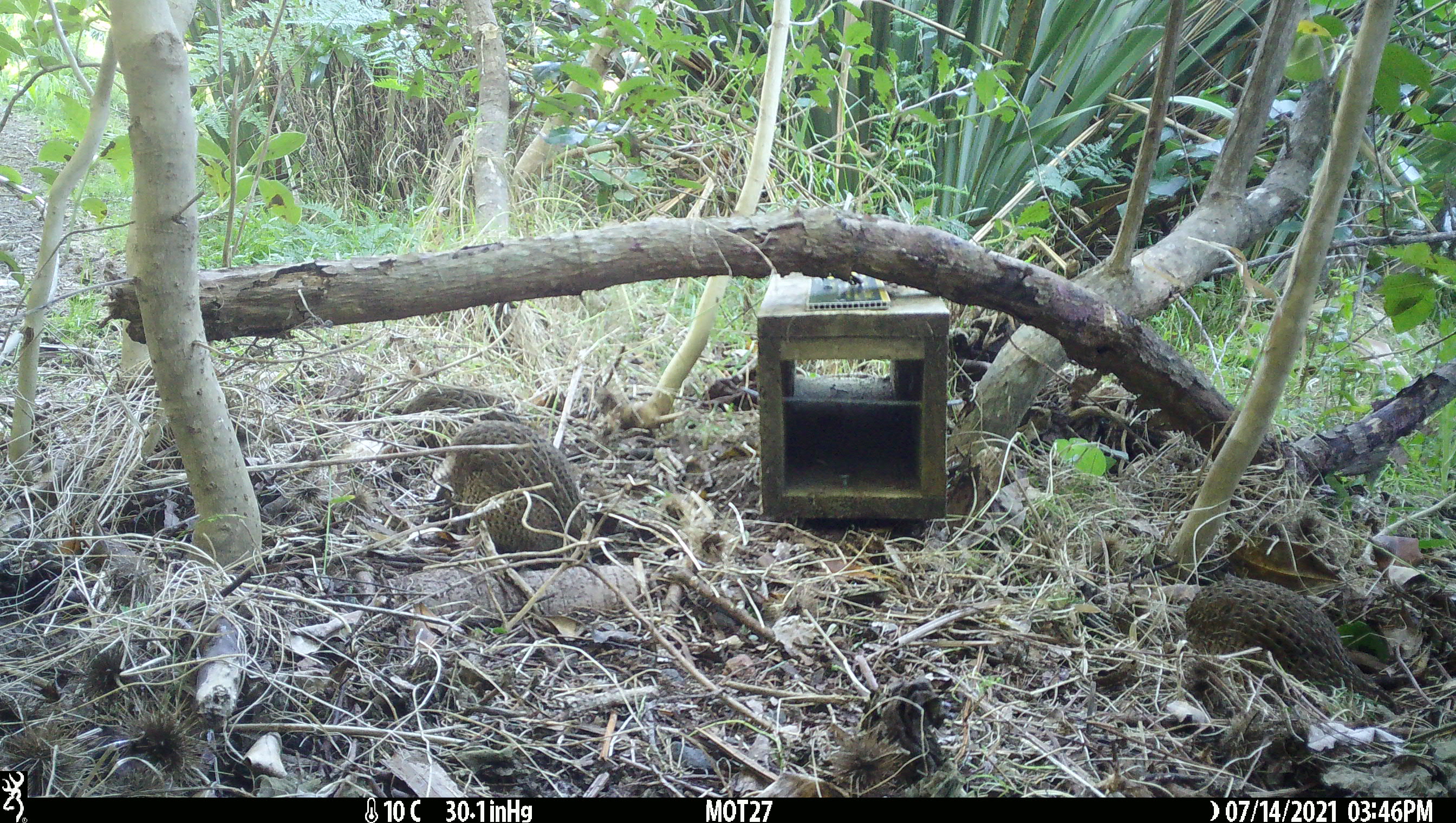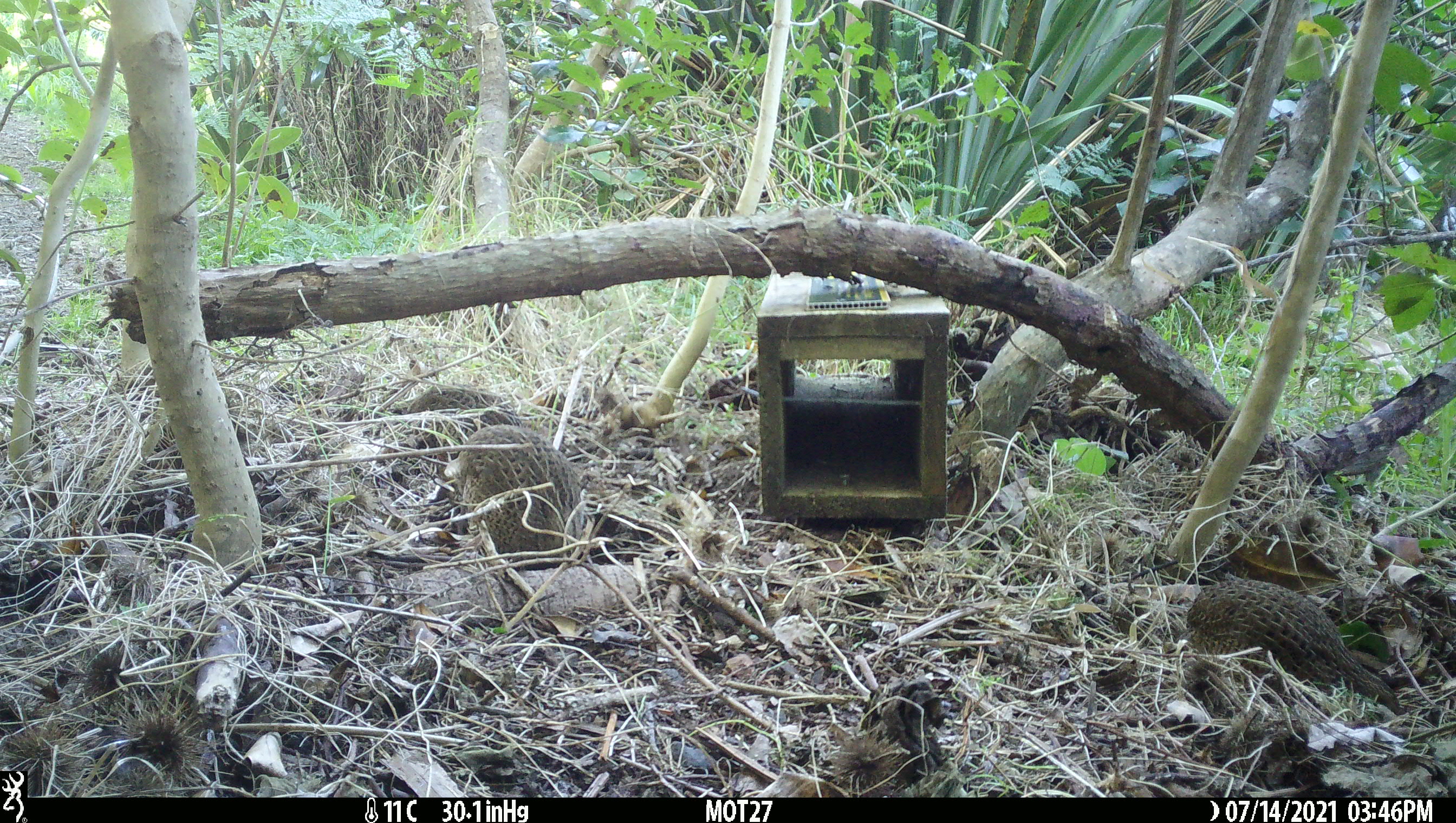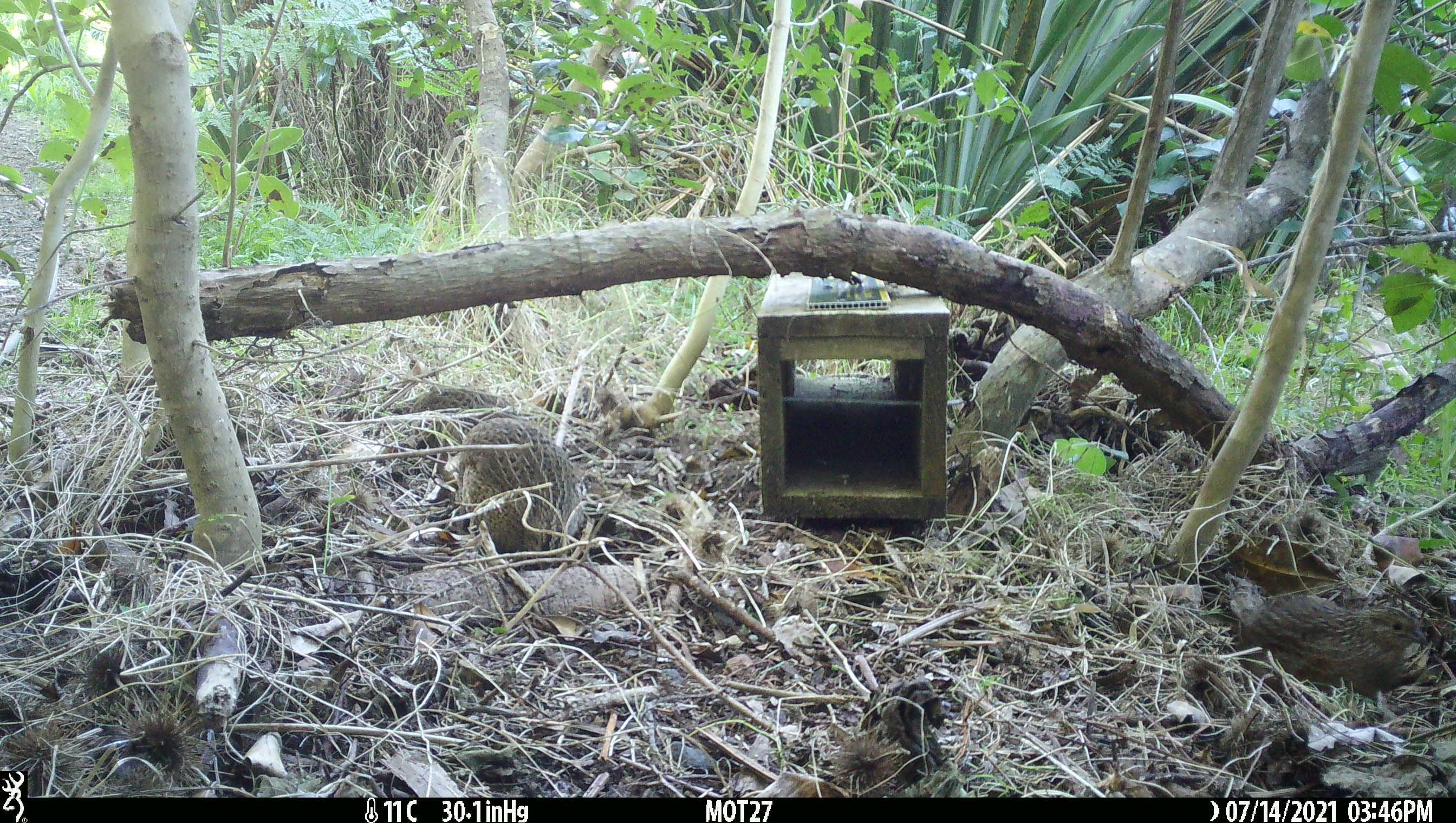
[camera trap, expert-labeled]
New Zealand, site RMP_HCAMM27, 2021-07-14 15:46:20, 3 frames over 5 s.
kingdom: Animalia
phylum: Chordata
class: Aves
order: Galliformes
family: Phasianidae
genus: Synoicus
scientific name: Synoicus ypsilophorus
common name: brown quail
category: quail brown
Quail brown (brown quail) (Synoicus ypsilophorus).